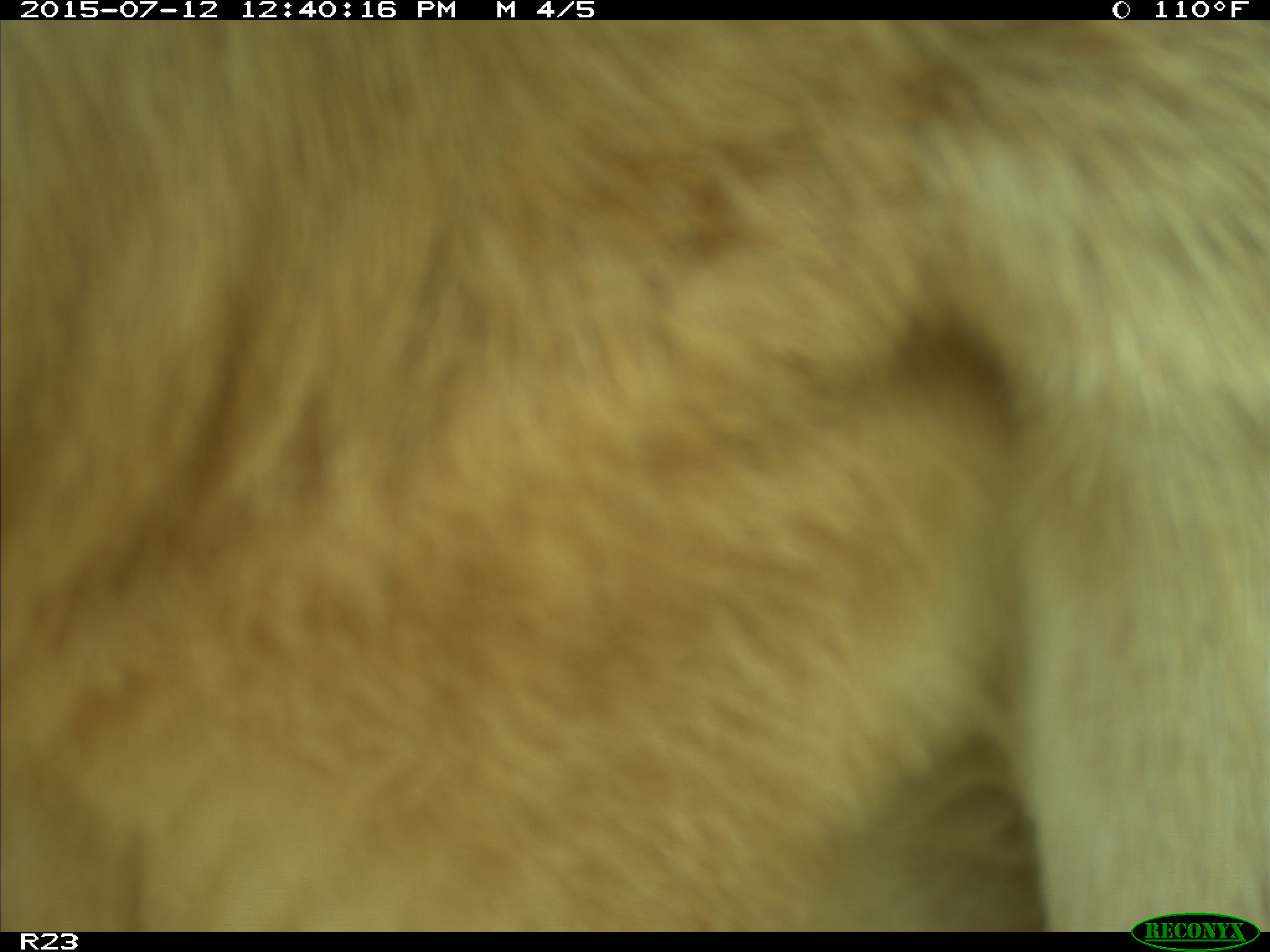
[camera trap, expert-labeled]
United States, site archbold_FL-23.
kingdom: Animalia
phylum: Chordata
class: Mammalia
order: Artiodactyla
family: Bovidae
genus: Bos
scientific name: Bos taurus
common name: domestic cow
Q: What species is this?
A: Bos taurus (domestic cow).